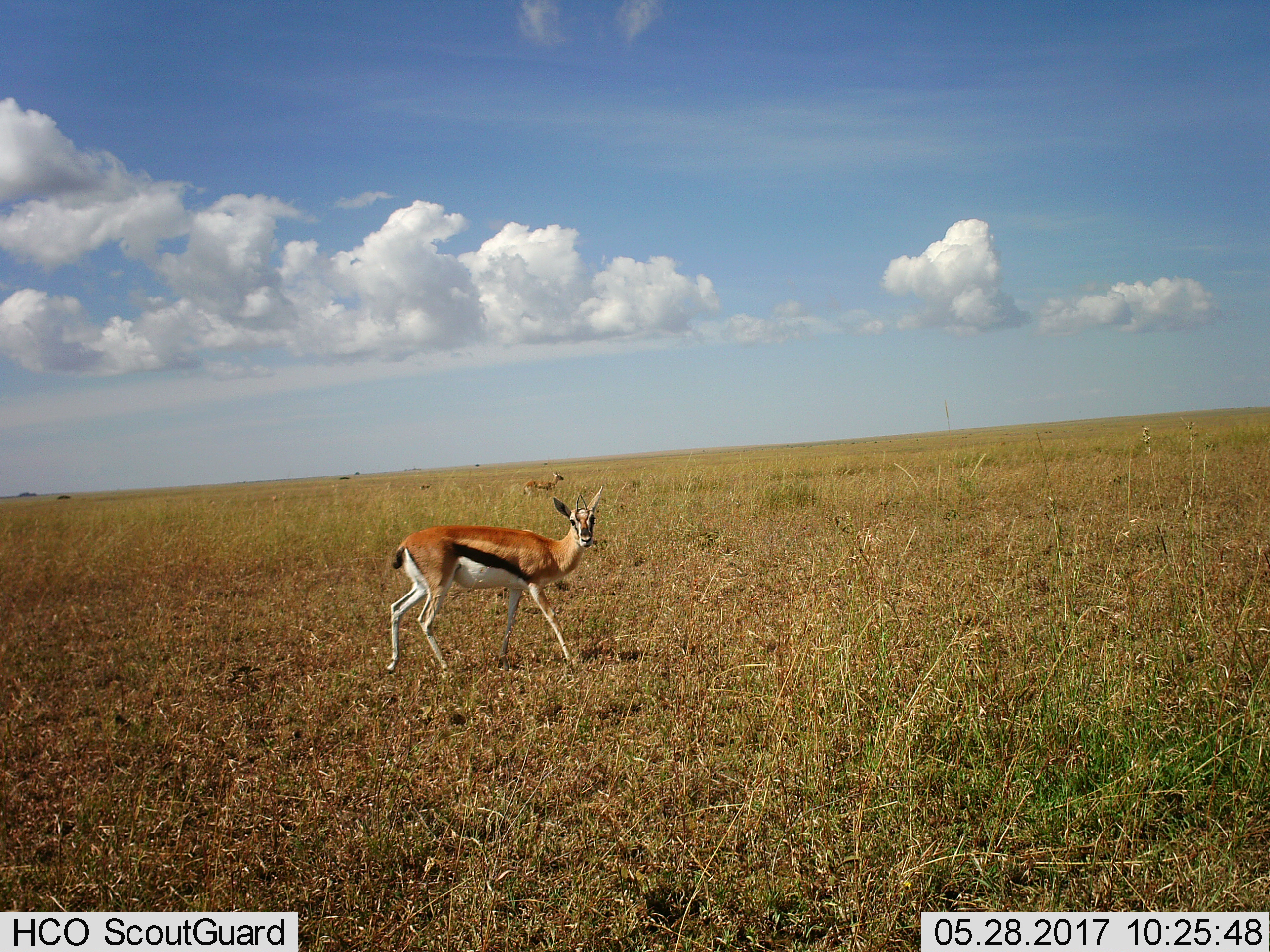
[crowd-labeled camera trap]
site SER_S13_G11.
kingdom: Animalia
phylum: Chordata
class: Mammalia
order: Artiodactyla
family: Bovidae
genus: Eudorcas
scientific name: Eudorcas thomsonii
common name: thomson's gazelle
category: gazellethomsons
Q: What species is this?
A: Gazellethomsons (thomson's gazelle) (Eudorcas thomsonii).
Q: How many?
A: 2.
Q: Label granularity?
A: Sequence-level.